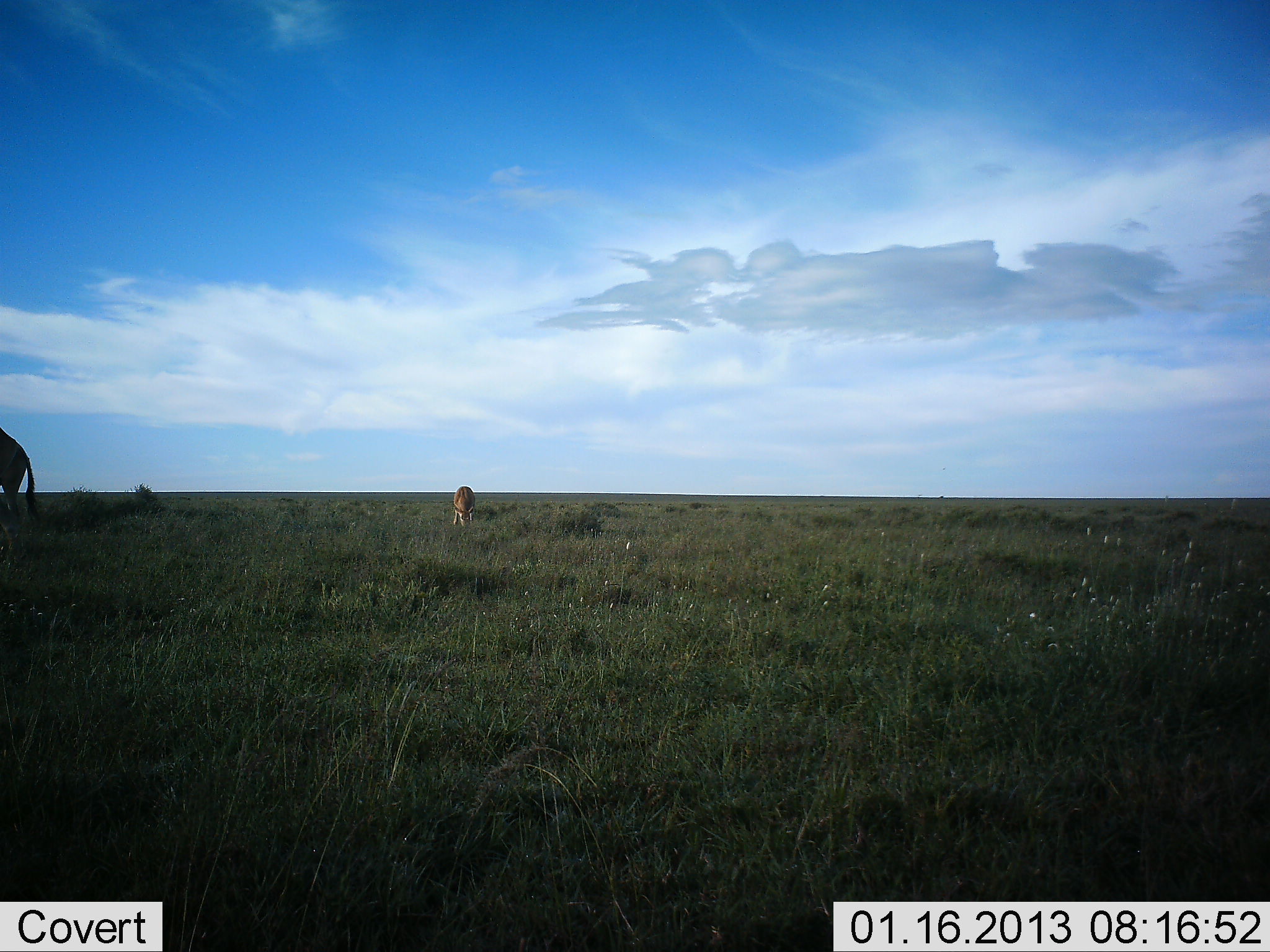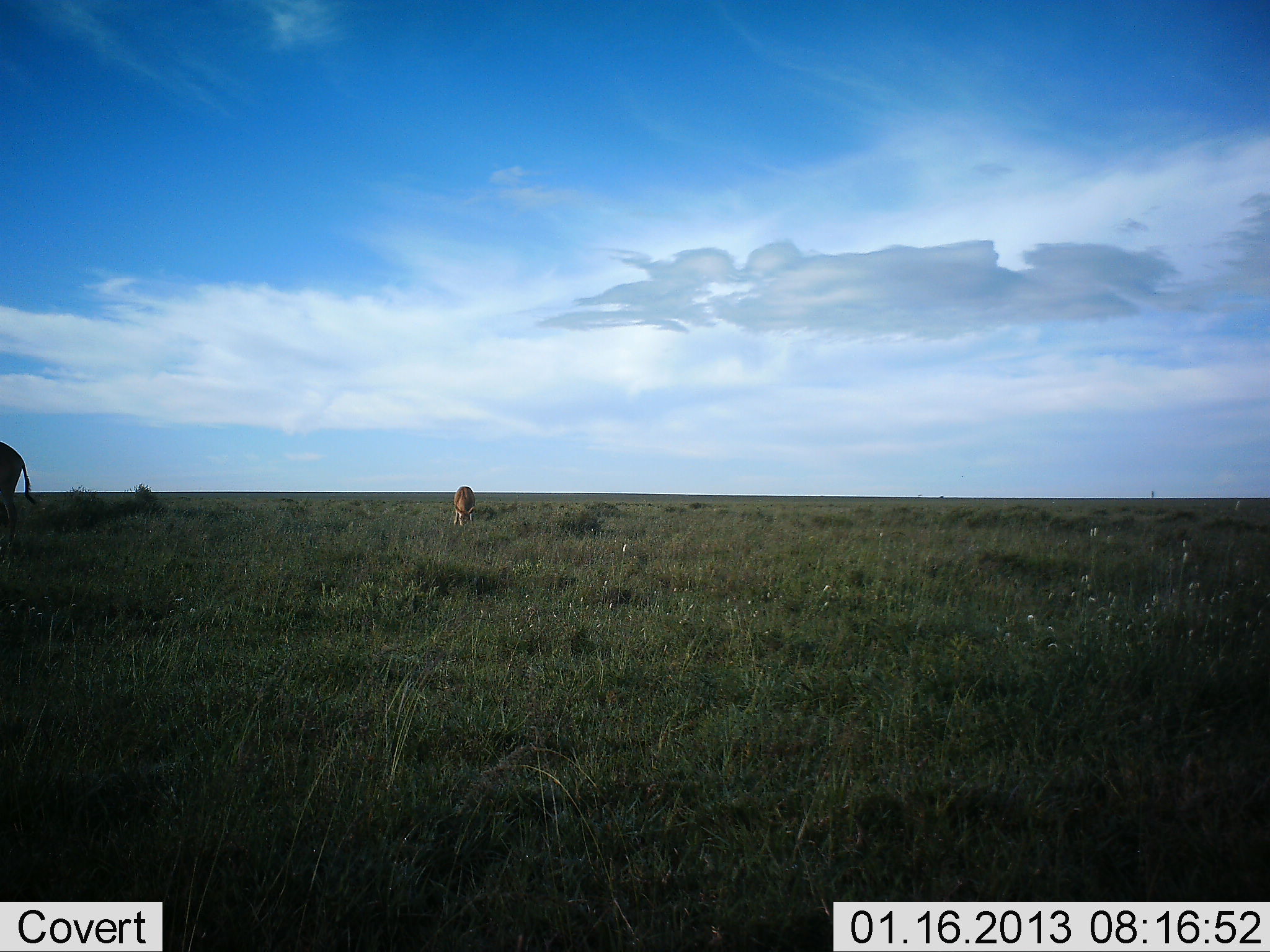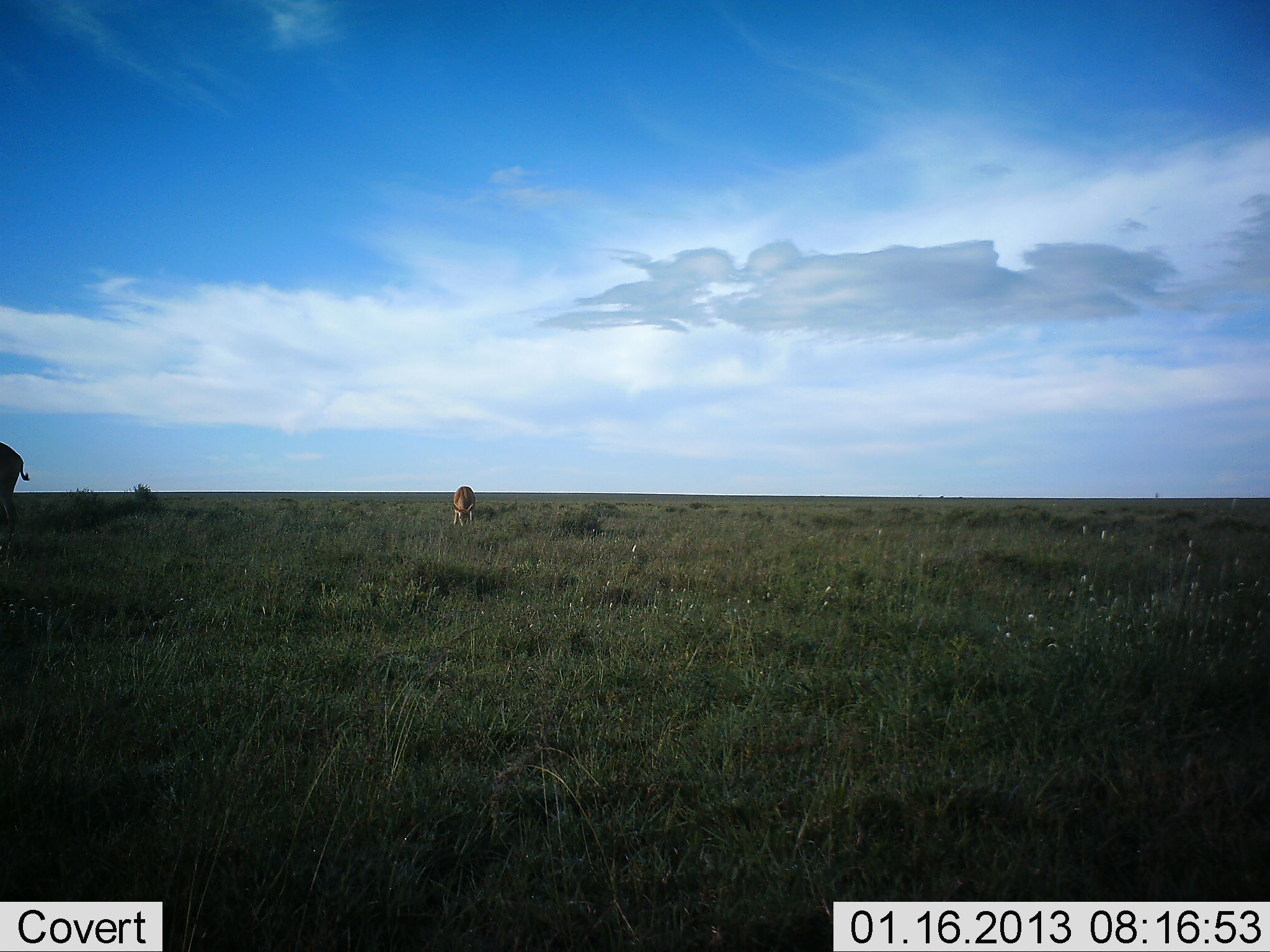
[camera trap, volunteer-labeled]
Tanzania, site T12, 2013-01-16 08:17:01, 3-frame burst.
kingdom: Animalia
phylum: Chordata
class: Mammalia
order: Artiodactyla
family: Bovidae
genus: Alcelaphus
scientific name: Alcelaphus buselaphus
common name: hartebeest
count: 2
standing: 55%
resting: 0%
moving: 9%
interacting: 0%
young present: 27%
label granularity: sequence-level